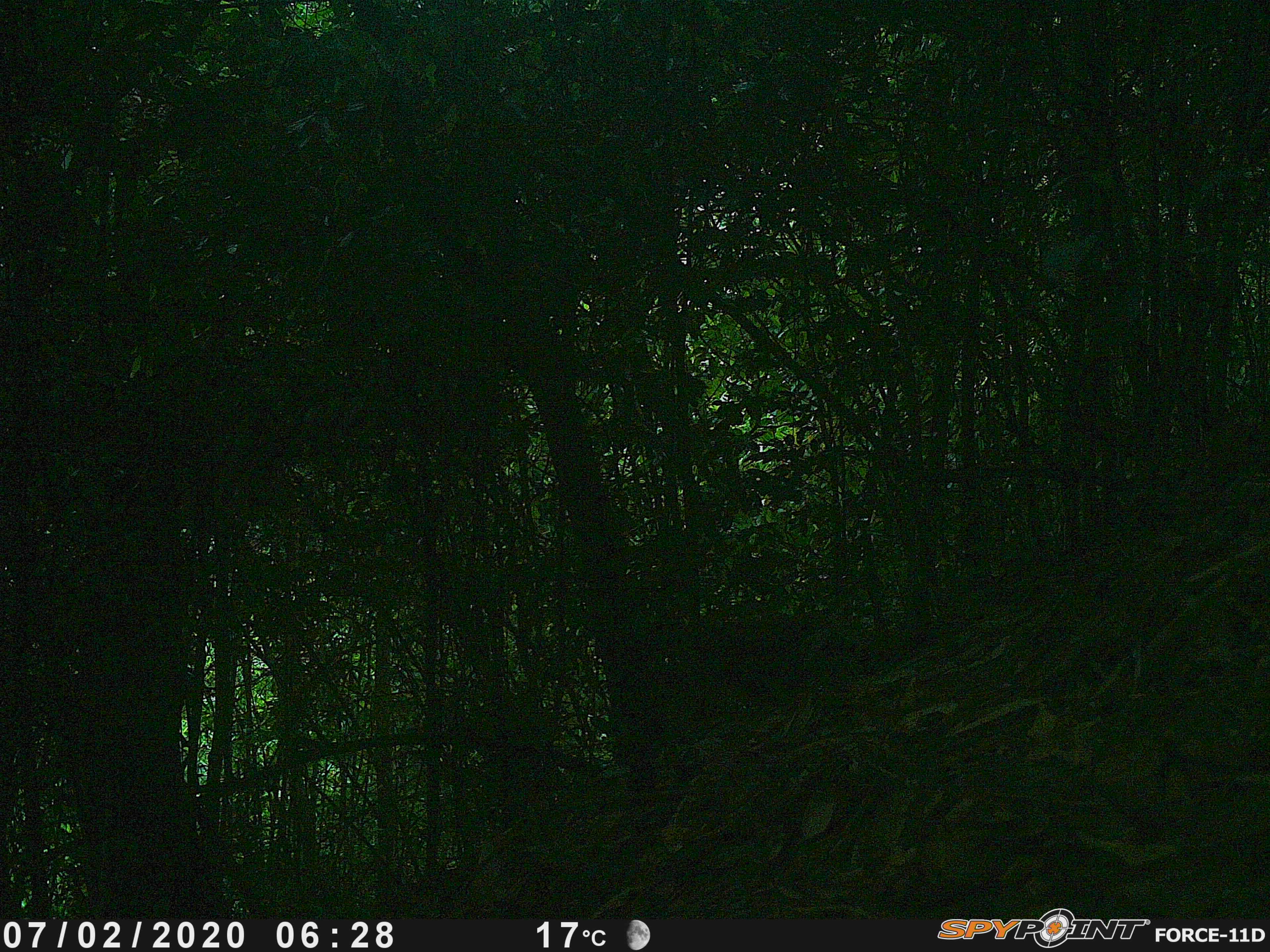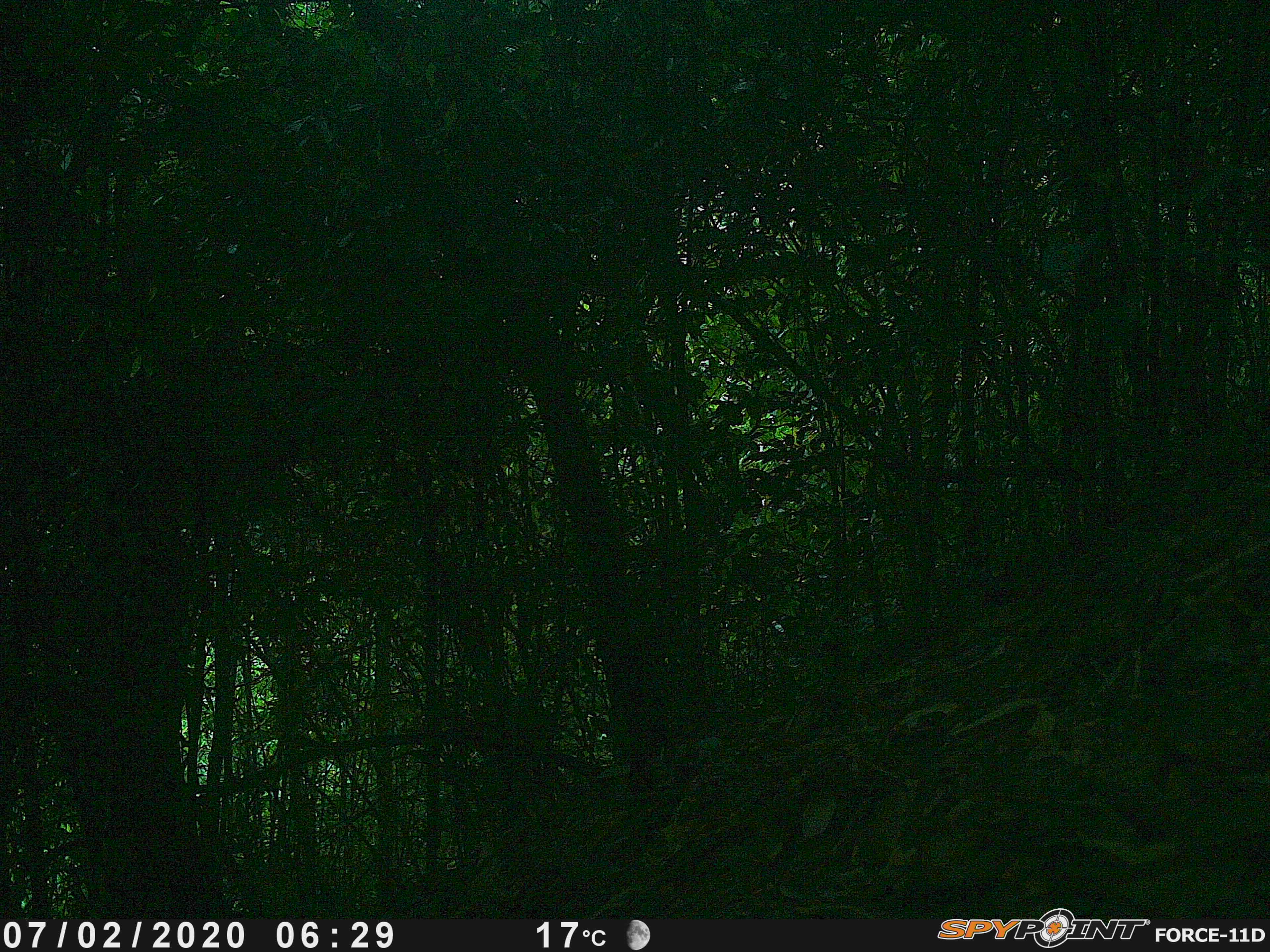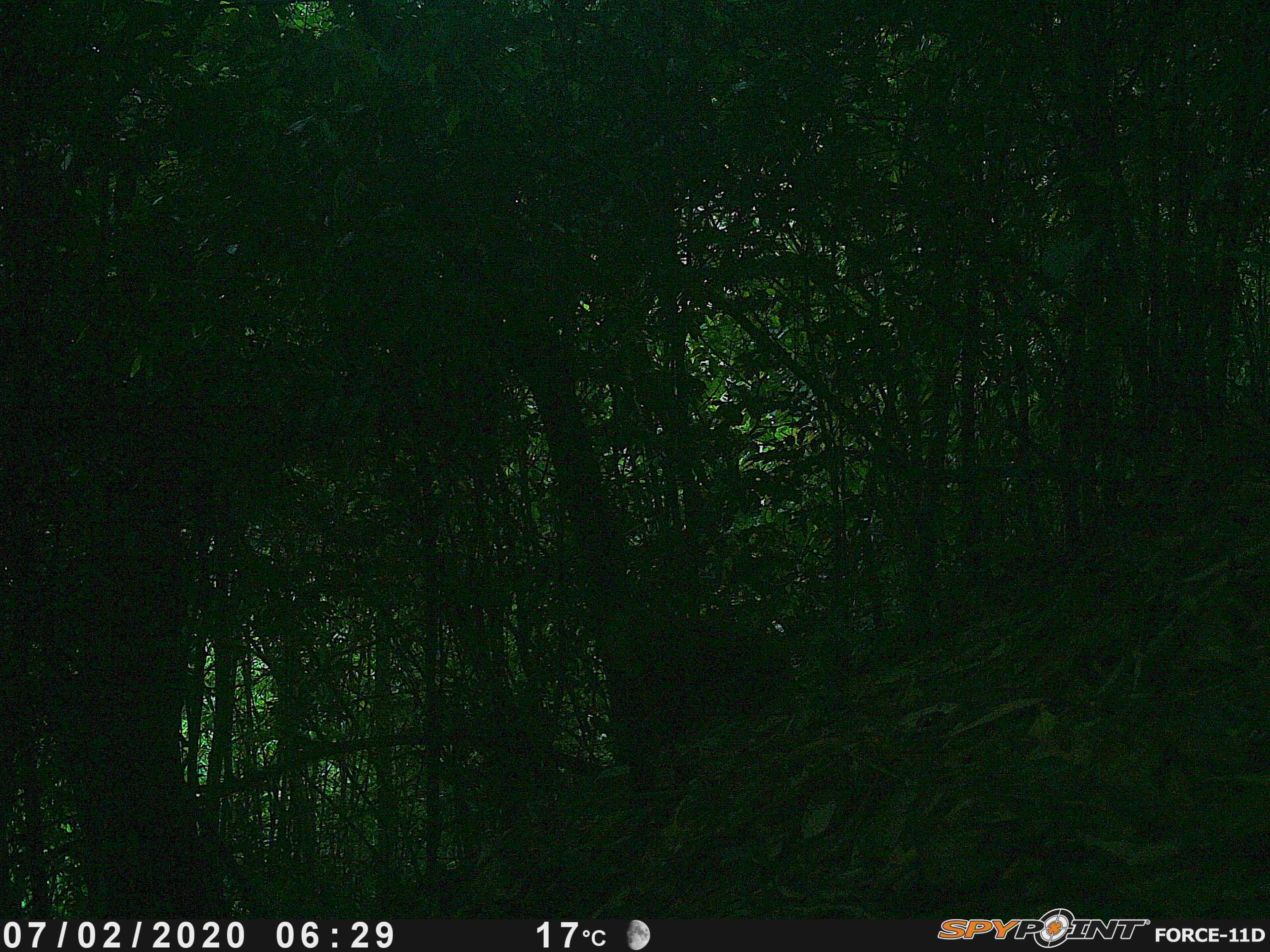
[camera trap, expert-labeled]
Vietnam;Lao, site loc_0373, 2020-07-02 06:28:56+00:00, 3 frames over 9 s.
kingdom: Animalia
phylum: Chordata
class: Mammalia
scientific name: Mammalia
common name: mammal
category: unidentified mammal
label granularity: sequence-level